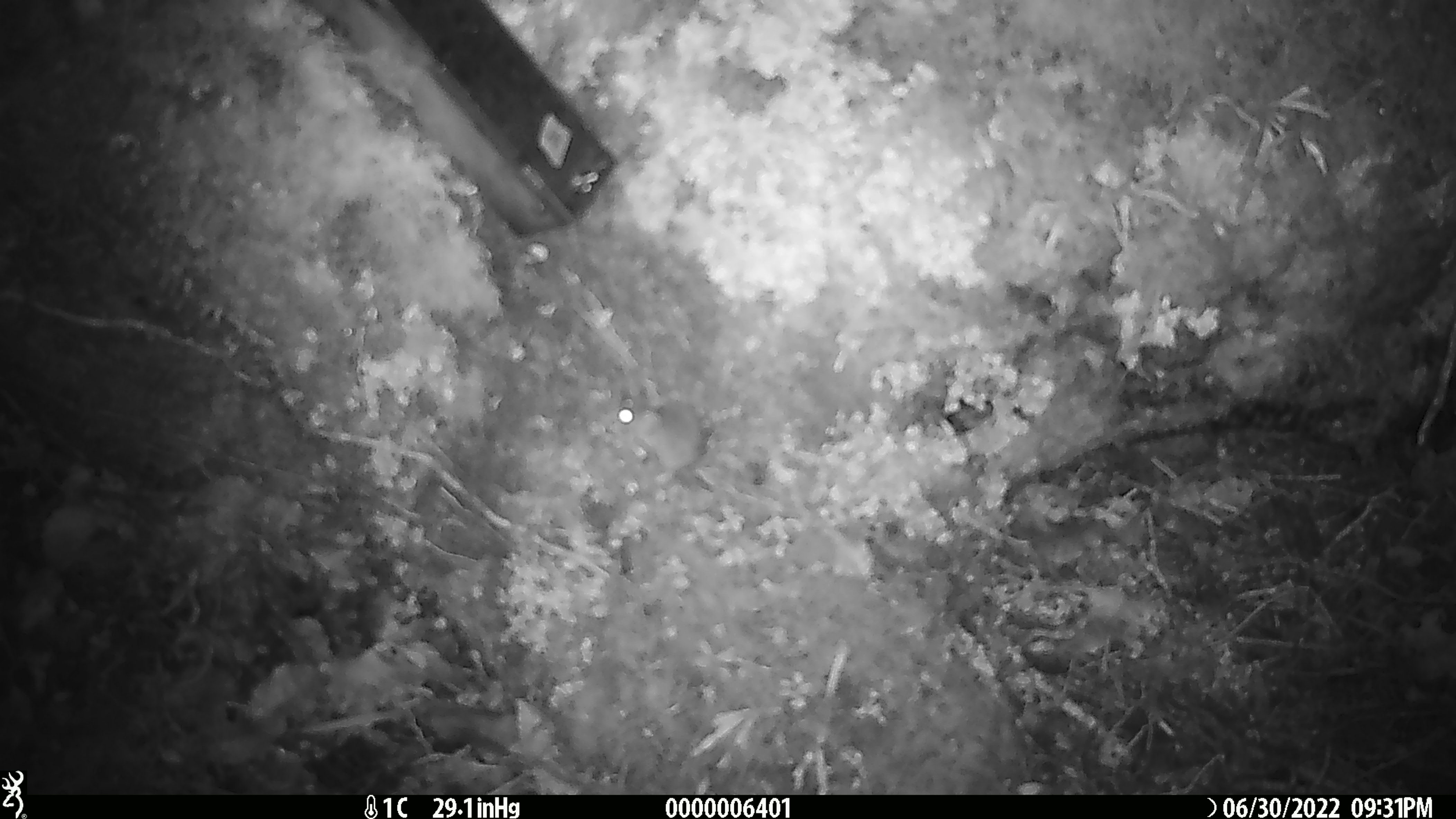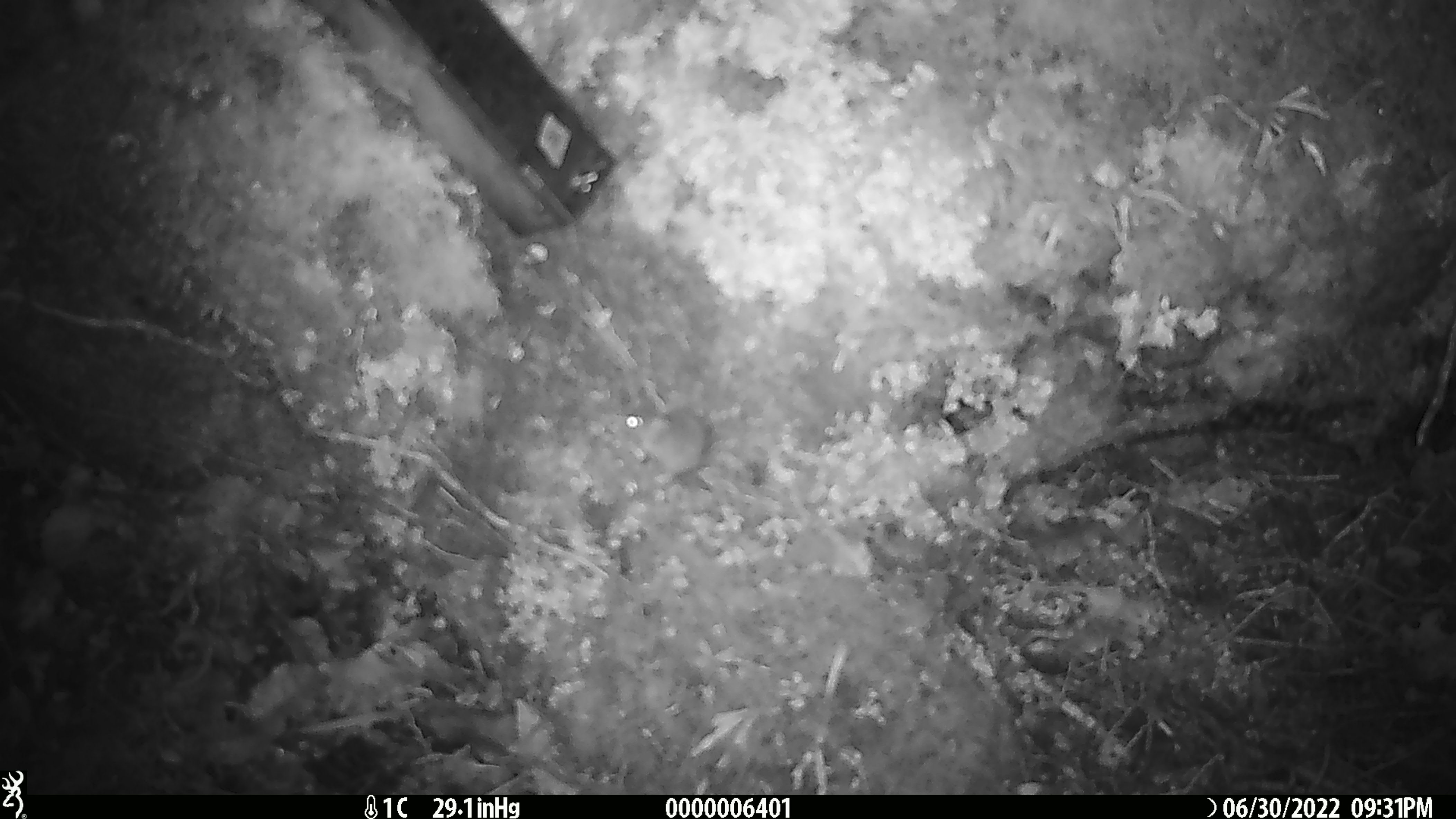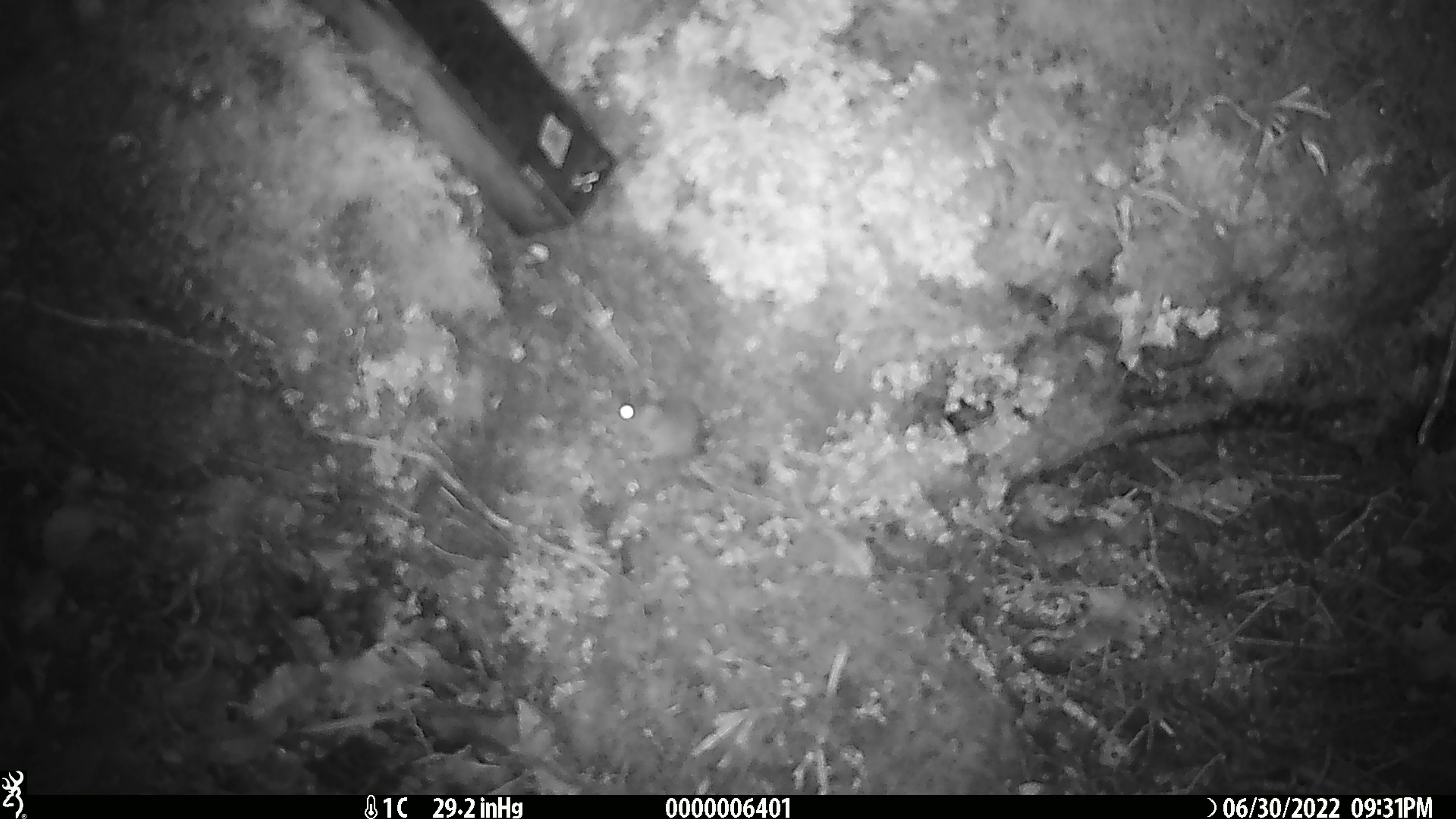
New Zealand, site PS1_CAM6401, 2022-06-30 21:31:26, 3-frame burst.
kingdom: Animalia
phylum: Chordata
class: Mammalia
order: Rodentia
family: Muridae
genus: Mus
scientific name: Mus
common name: mouse